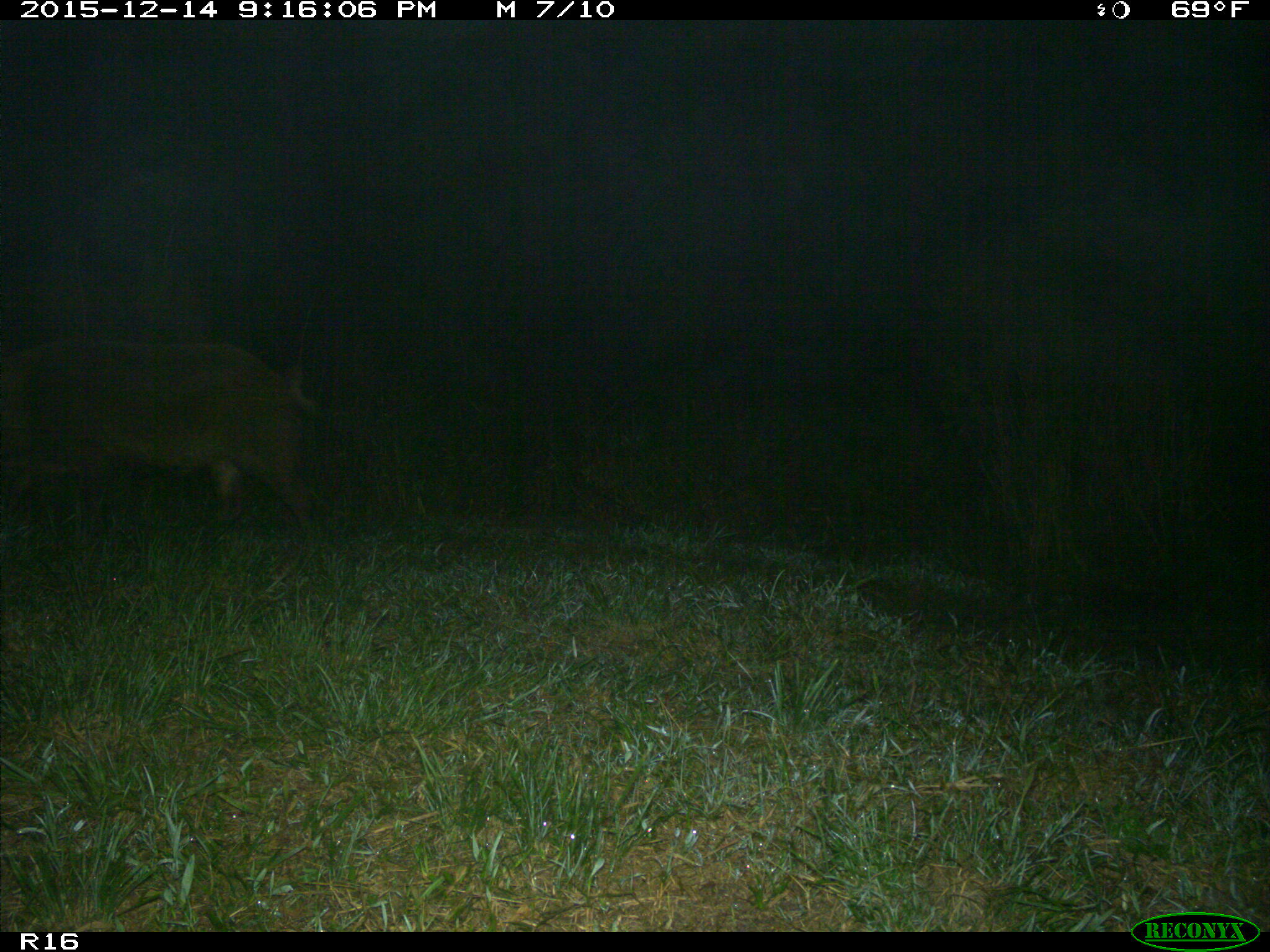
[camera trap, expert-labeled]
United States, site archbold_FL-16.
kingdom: Animalia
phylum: Chordata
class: Mammalia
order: Artiodactyla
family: Suidae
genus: Sus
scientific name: Sus scrofa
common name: wild boar